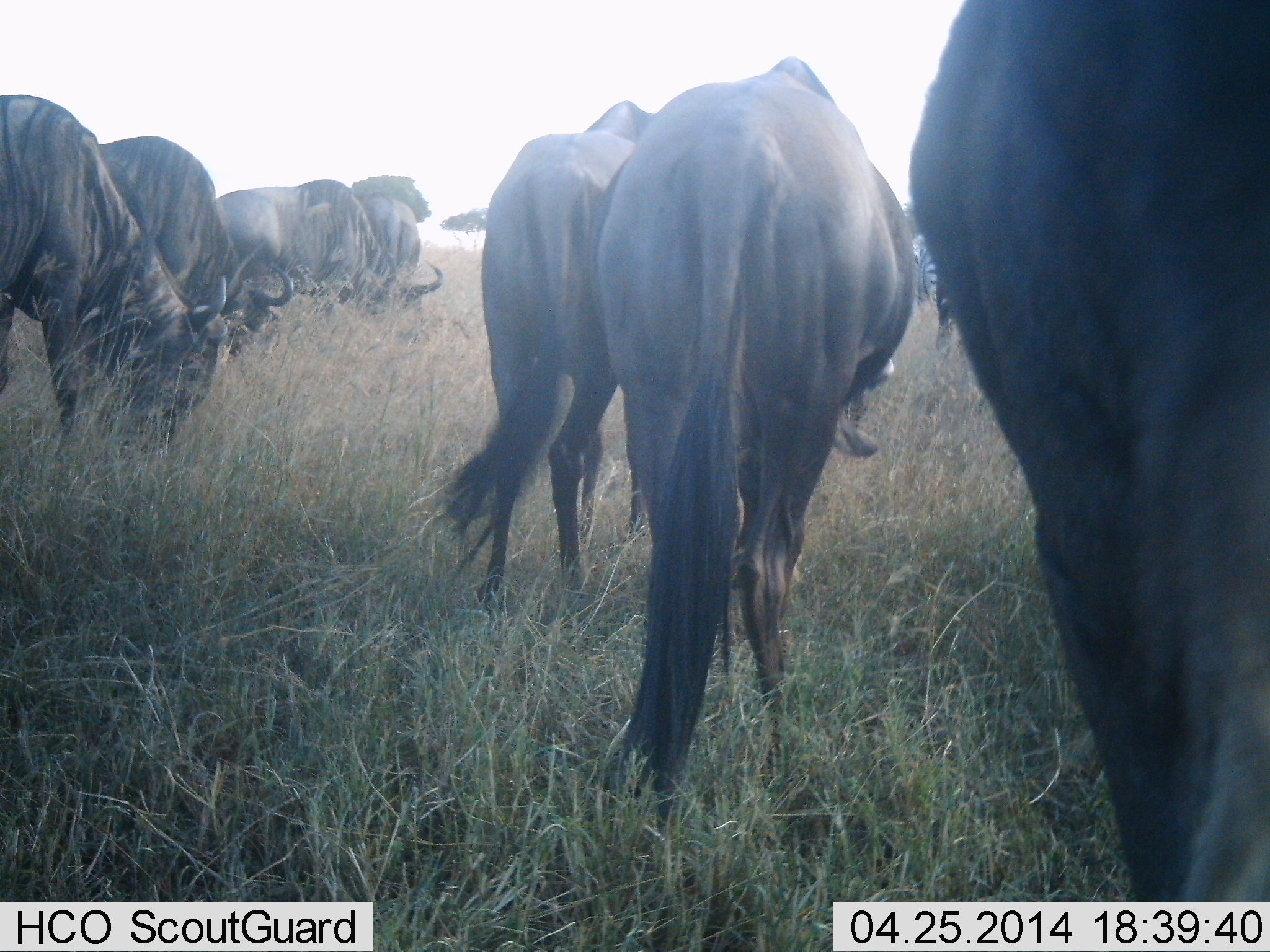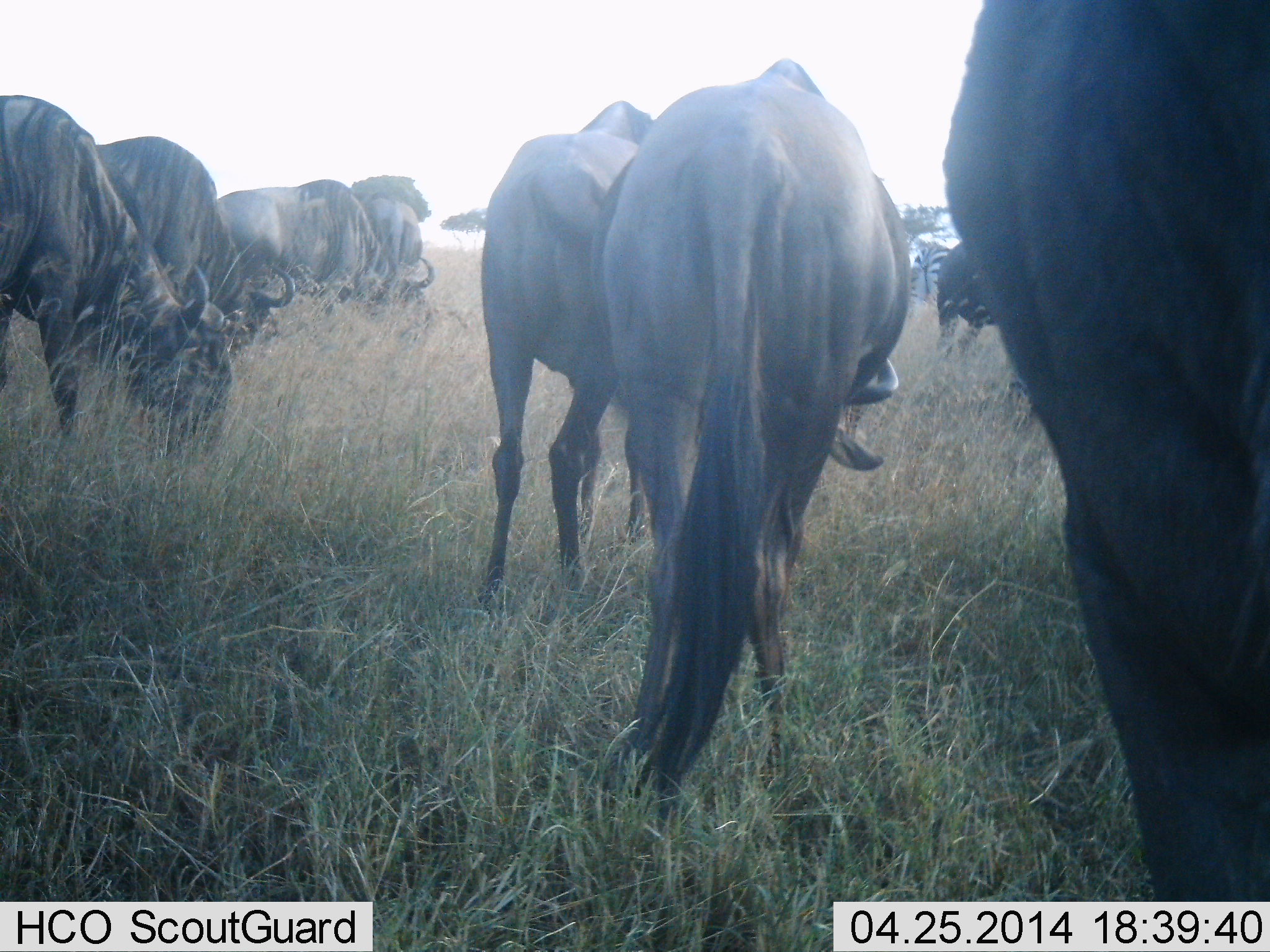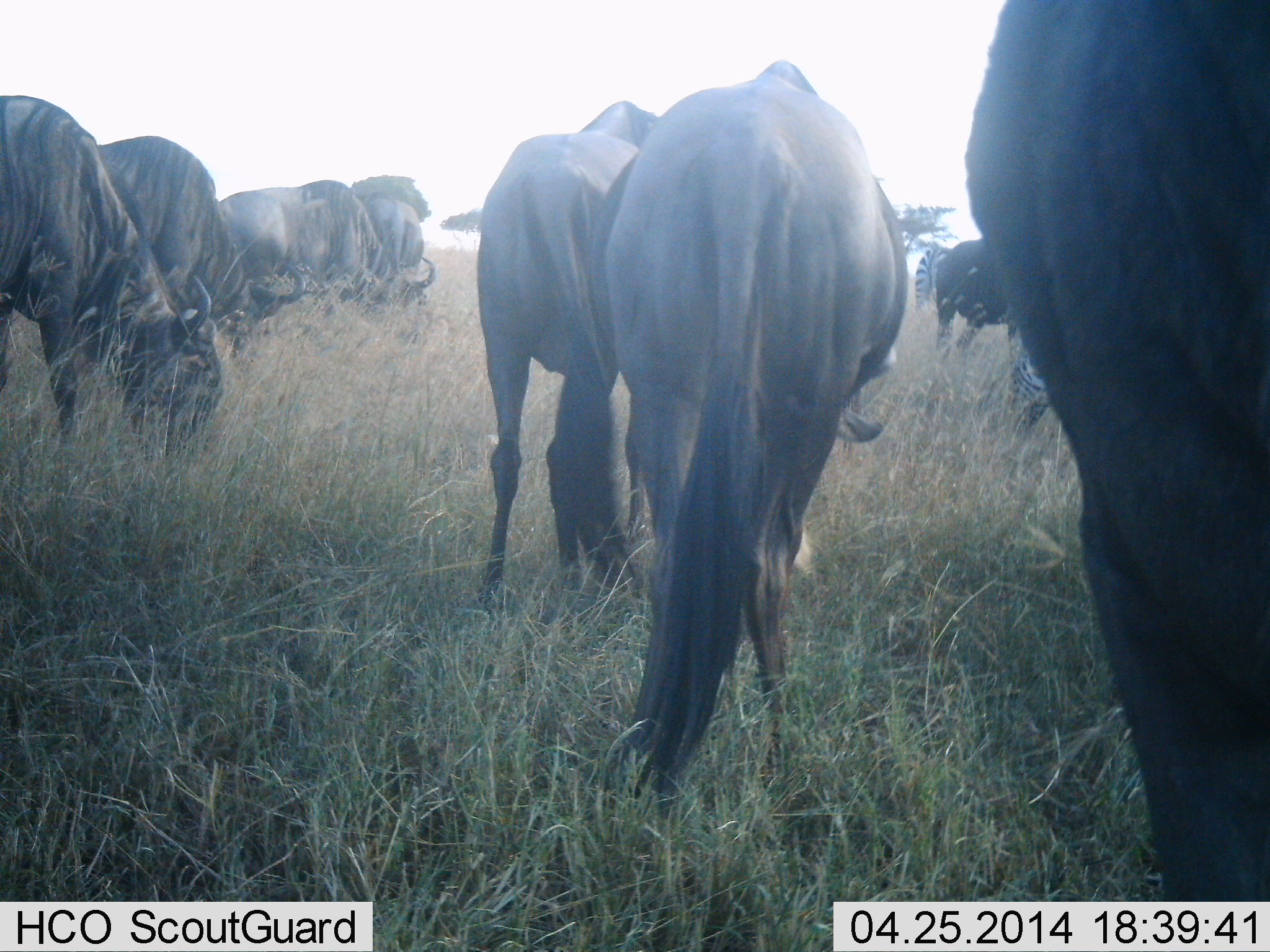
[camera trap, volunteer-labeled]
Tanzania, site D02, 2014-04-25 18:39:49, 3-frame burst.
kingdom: Animalia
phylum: Chordata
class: Mammalia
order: Artiodactyla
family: Bovidae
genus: Connochaetes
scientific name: Connochaetes taurinus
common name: blue wildebeest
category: wildebeest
Wildebeest (blue wildebeest) (Connochaetes taurinus), count 8. Behavior (volunteer vote fractions): standing 30%, resting 0%, moving 14%, interacting 0%. Young present (vote fraction): 0%. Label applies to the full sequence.